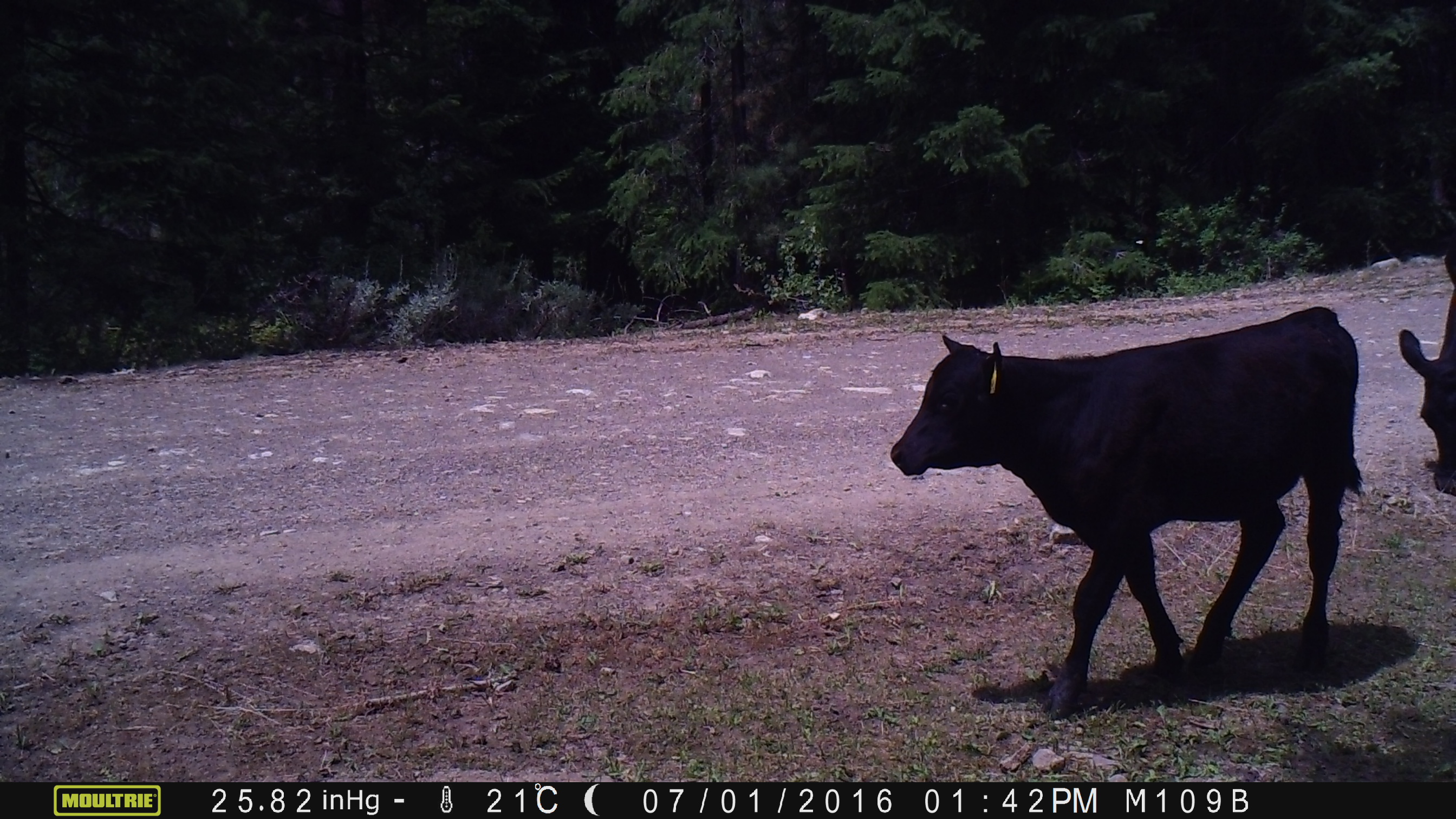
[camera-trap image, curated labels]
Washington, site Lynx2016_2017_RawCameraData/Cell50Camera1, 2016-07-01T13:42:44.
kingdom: Animalia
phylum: Chordata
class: Mammalia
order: Artiodactyla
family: Bovidae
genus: Bos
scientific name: Bos taurus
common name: domestic cattle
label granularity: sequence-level